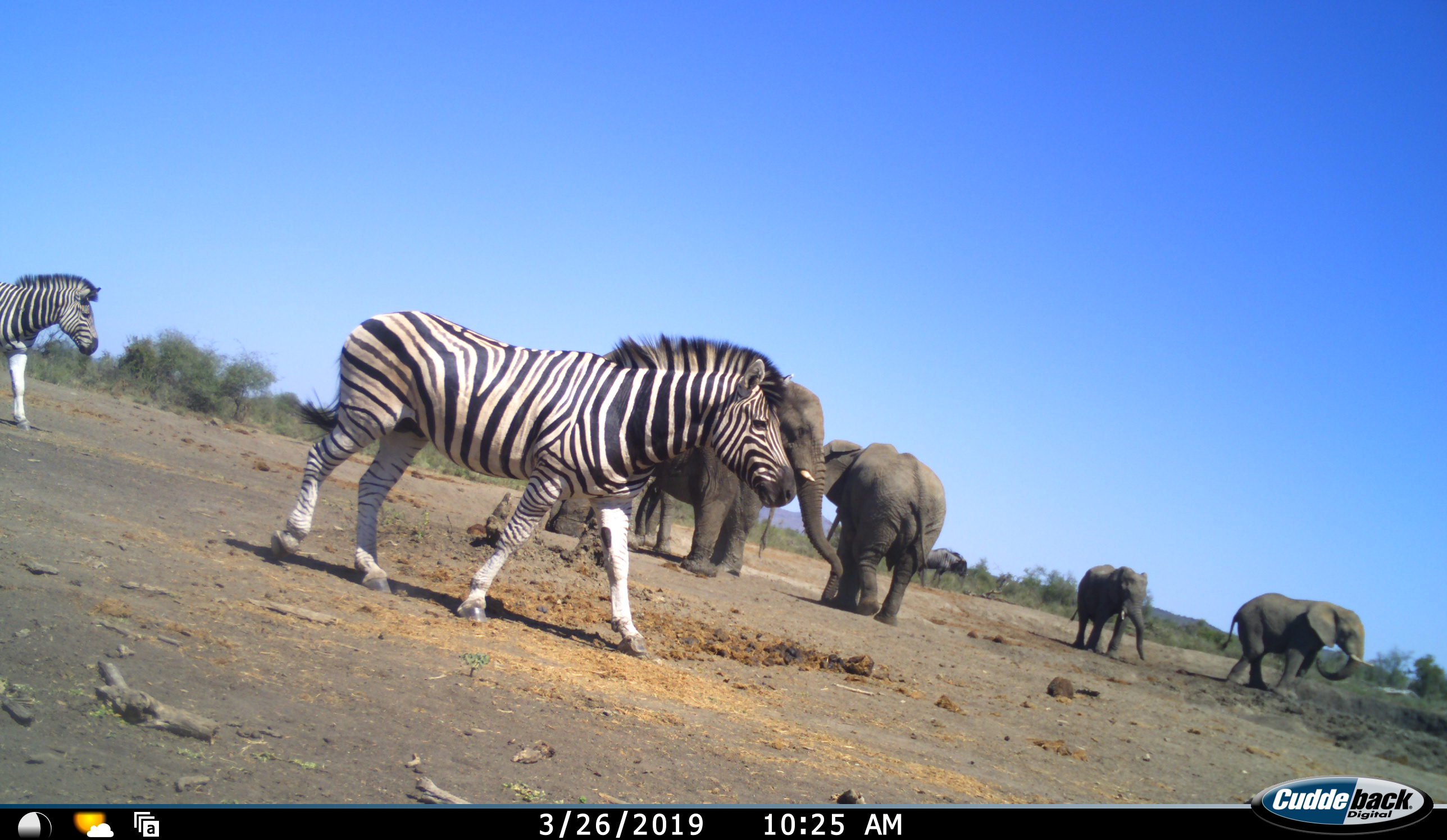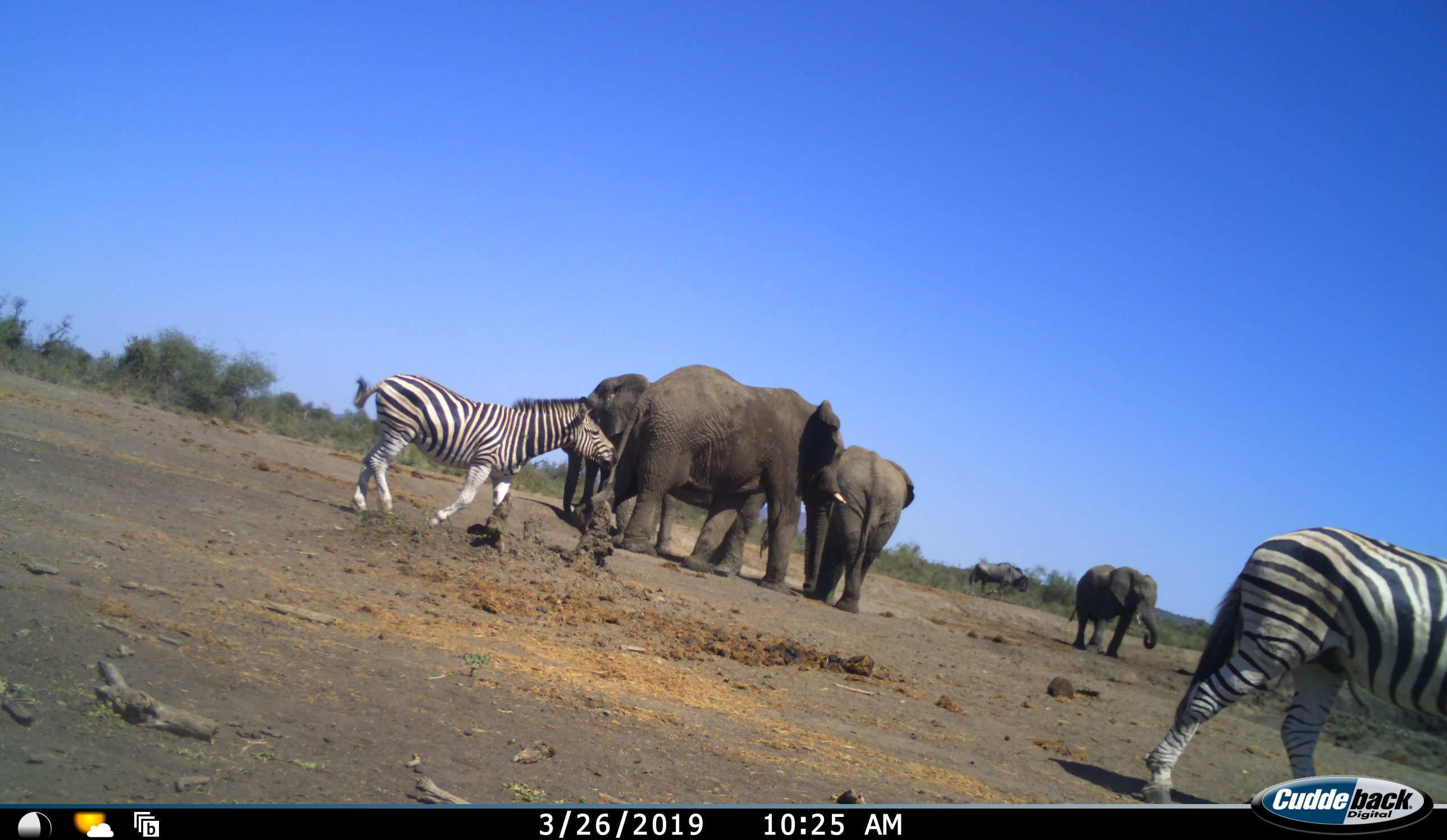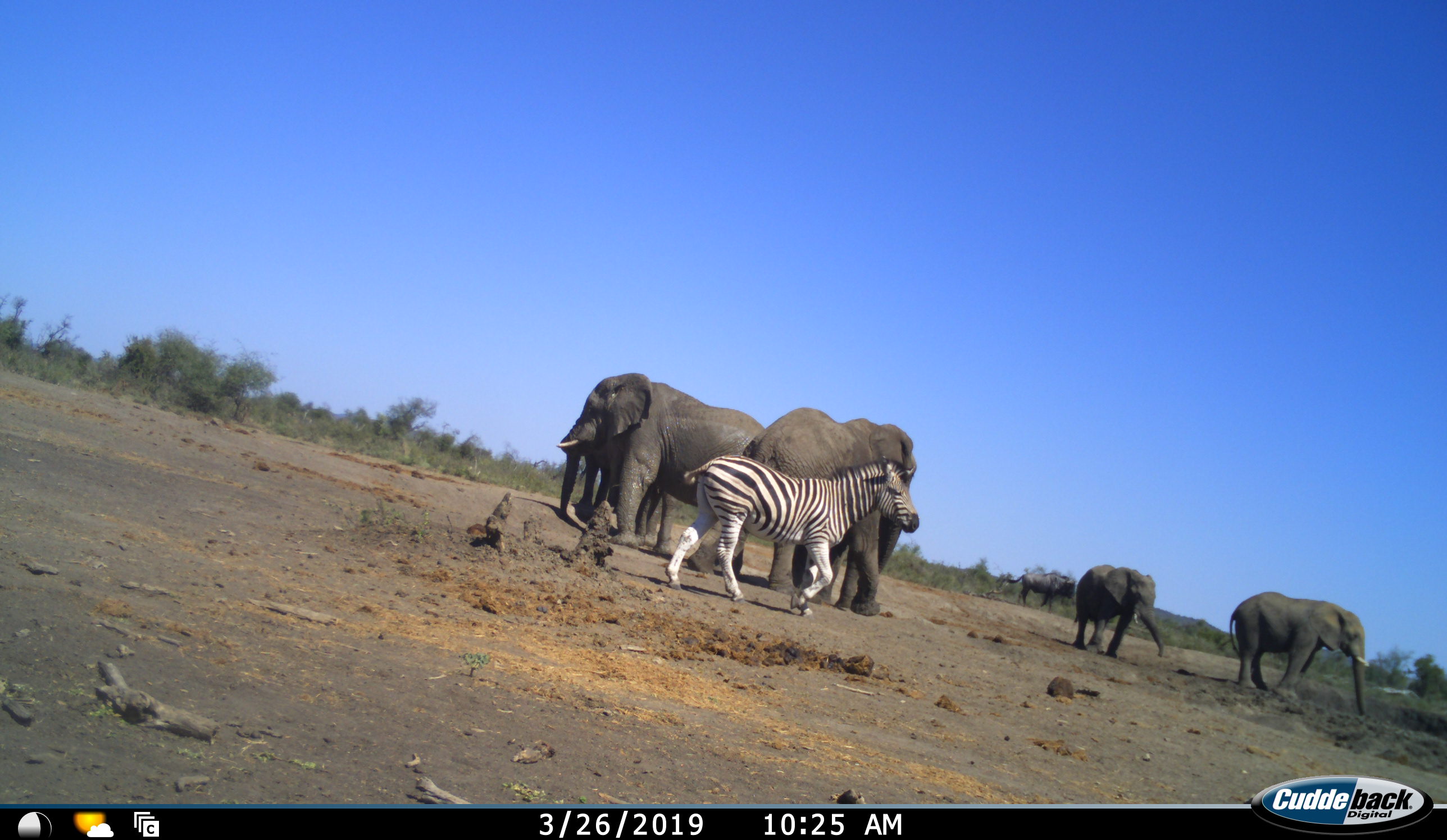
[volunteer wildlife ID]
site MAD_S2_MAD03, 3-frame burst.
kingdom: Animalia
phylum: Chordata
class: Mammalia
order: Proboscidea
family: Elephantidae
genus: Loxodonta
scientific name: Loxodonta africana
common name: african bush elephant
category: elephant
Elephant (african bush elephant) (Loxodonta africana), count 5. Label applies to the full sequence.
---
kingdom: Animalia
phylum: Chordata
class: Mammalia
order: Perissodactyla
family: Equidae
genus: Equus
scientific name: Equus quagga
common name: plains zebra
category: zebraplains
Zebraplains (plains zebra) (Equus quagga), count 2. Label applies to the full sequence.